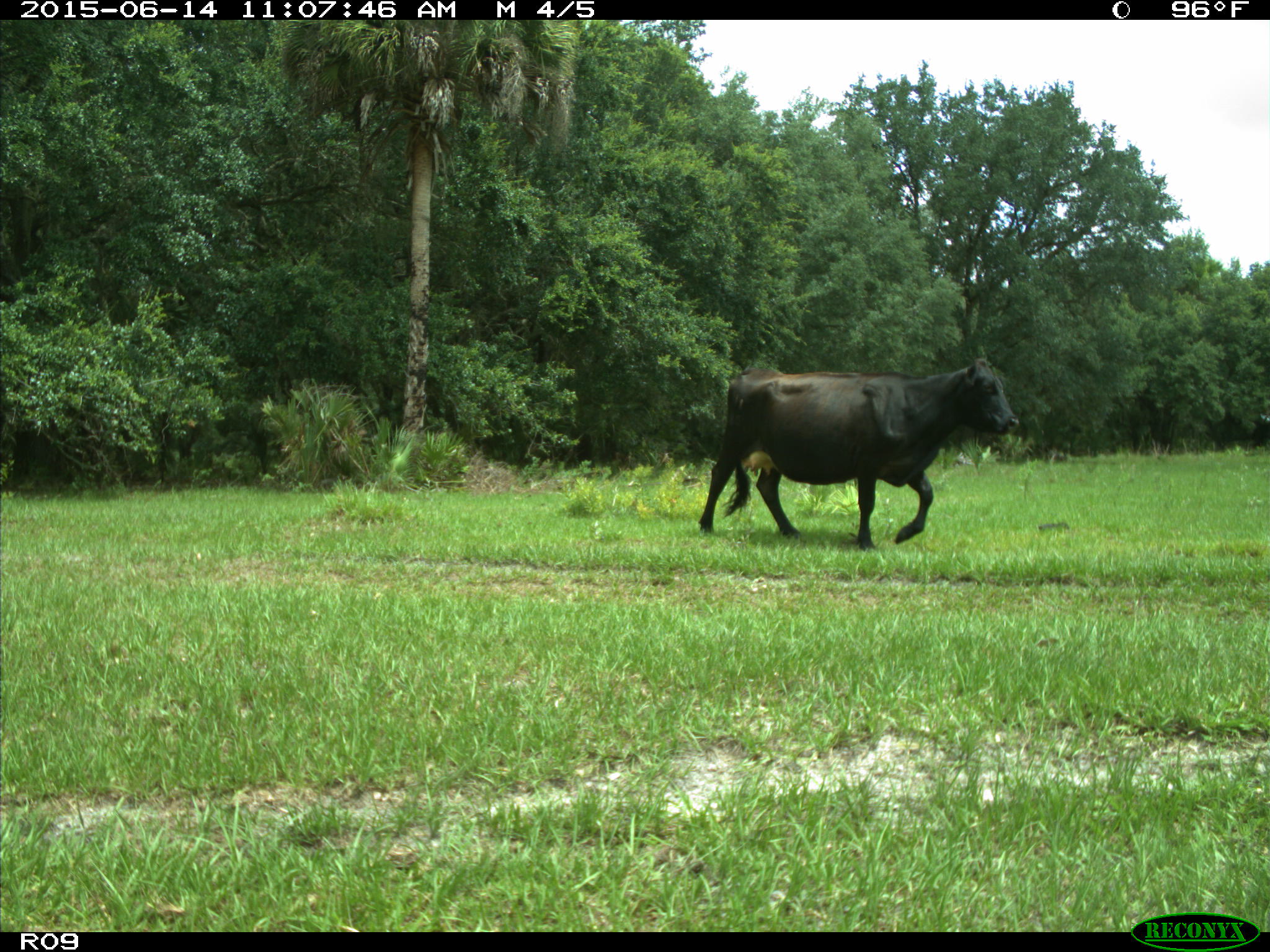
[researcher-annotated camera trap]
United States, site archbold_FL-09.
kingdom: Animalia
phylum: Chordata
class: Mammalia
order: Artiodactyla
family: Bovidae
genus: Bos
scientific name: Bos taurus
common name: domestic cow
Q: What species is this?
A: Bos taurus (domestic cow).